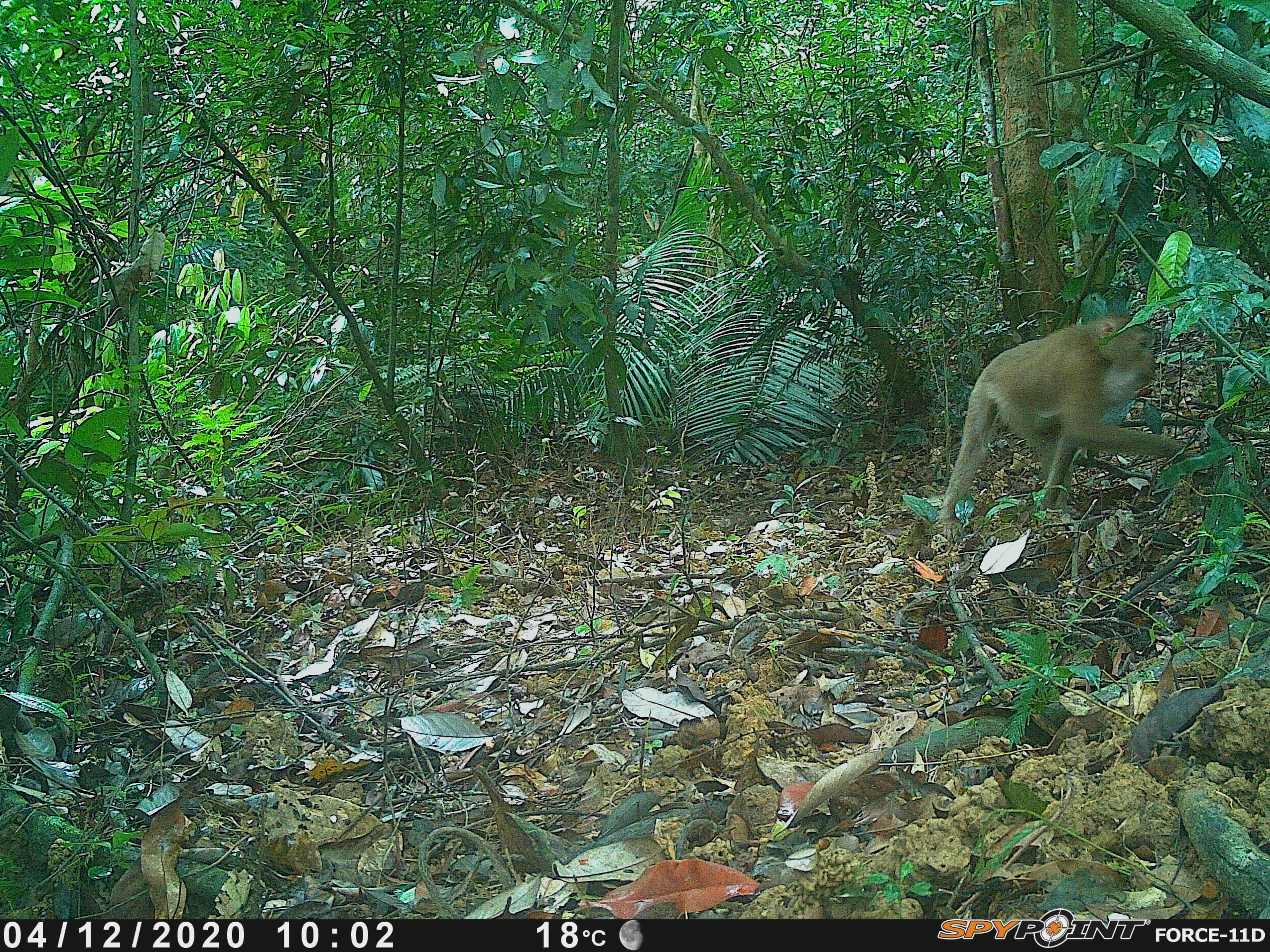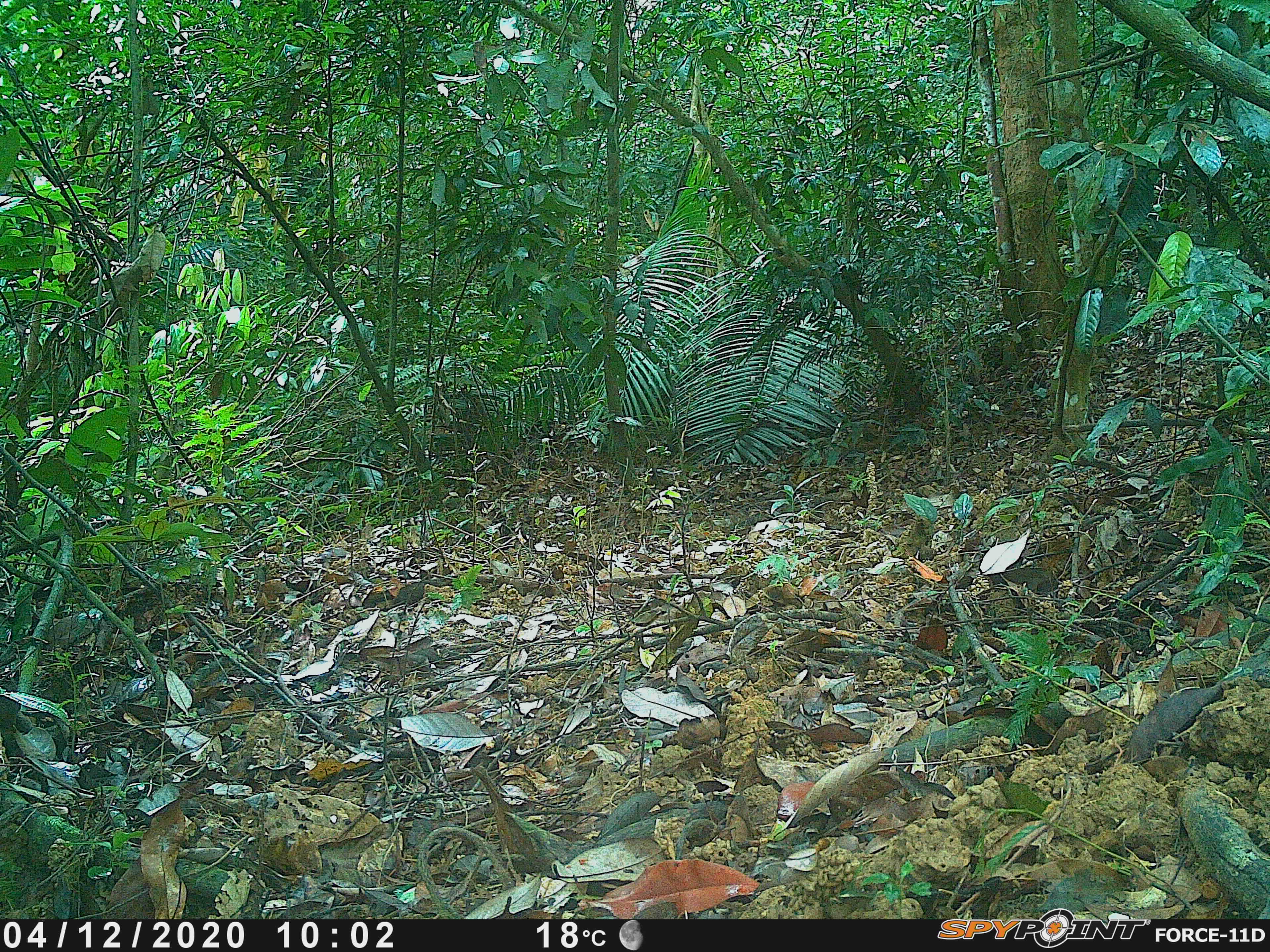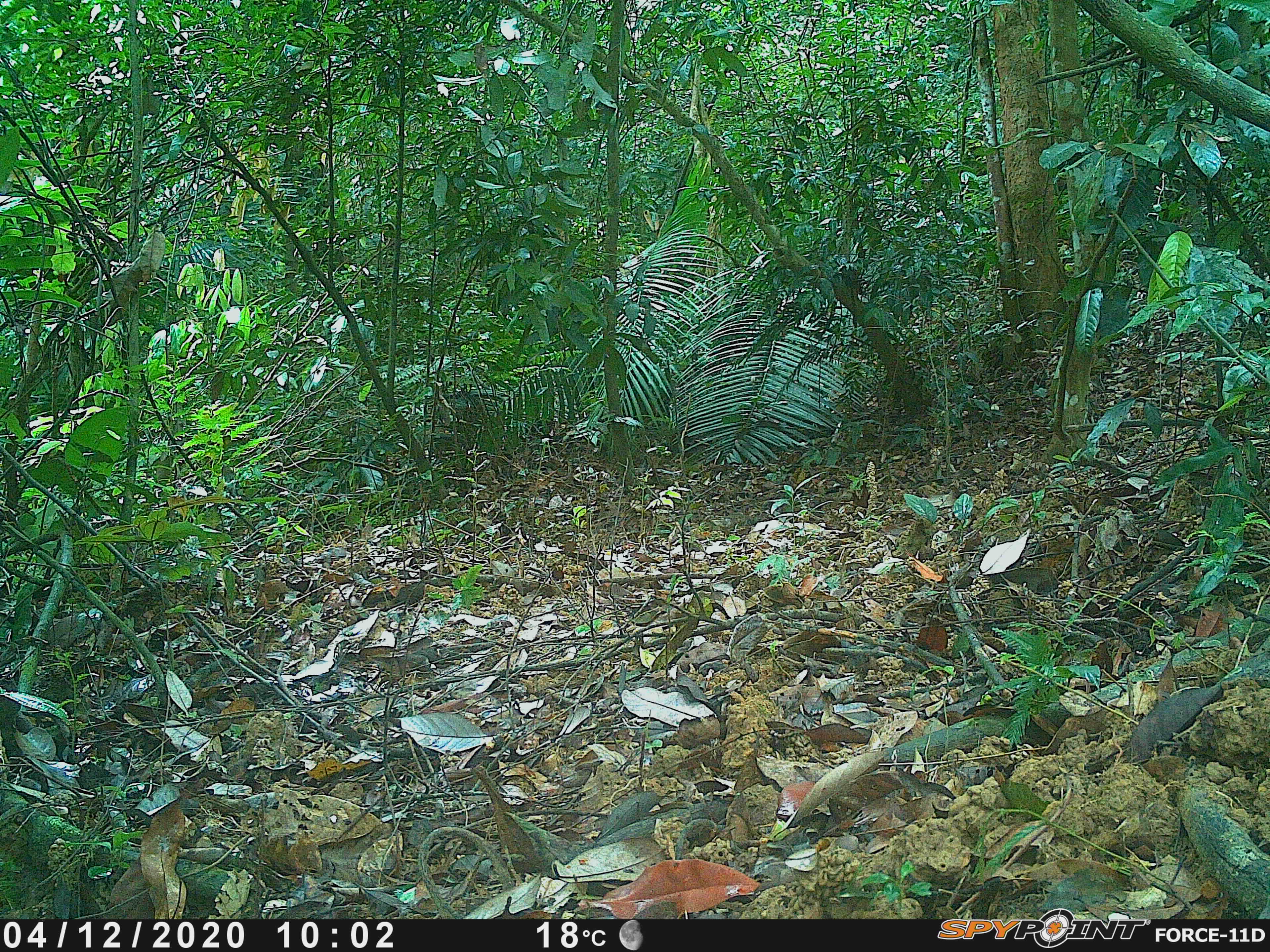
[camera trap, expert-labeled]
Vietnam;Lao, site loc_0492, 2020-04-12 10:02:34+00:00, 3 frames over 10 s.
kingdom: Animalia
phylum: Chordata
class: Mammalia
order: Primates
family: Cercopithecidae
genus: Macaca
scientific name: Macaca nemestrina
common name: pig-tailed macaque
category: pig tailed macaque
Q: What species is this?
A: Pig tailed macaque (pig-tailed macaque) (Macaca nemestrina).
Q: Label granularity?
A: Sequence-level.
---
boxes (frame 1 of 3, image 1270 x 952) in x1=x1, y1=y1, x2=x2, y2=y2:
pig tailed macaque: x1=935, y1=312, x2=1183, y2=542